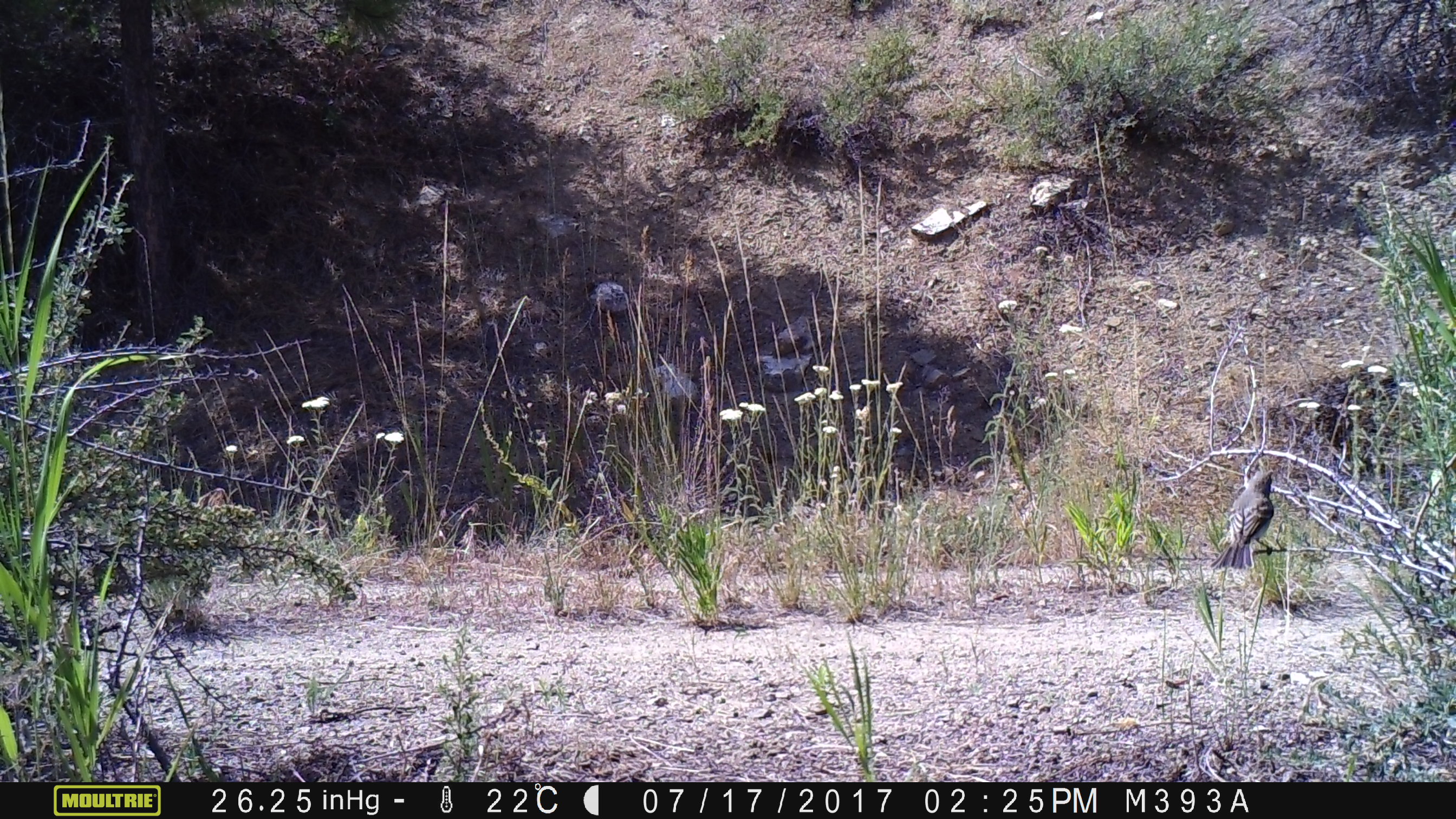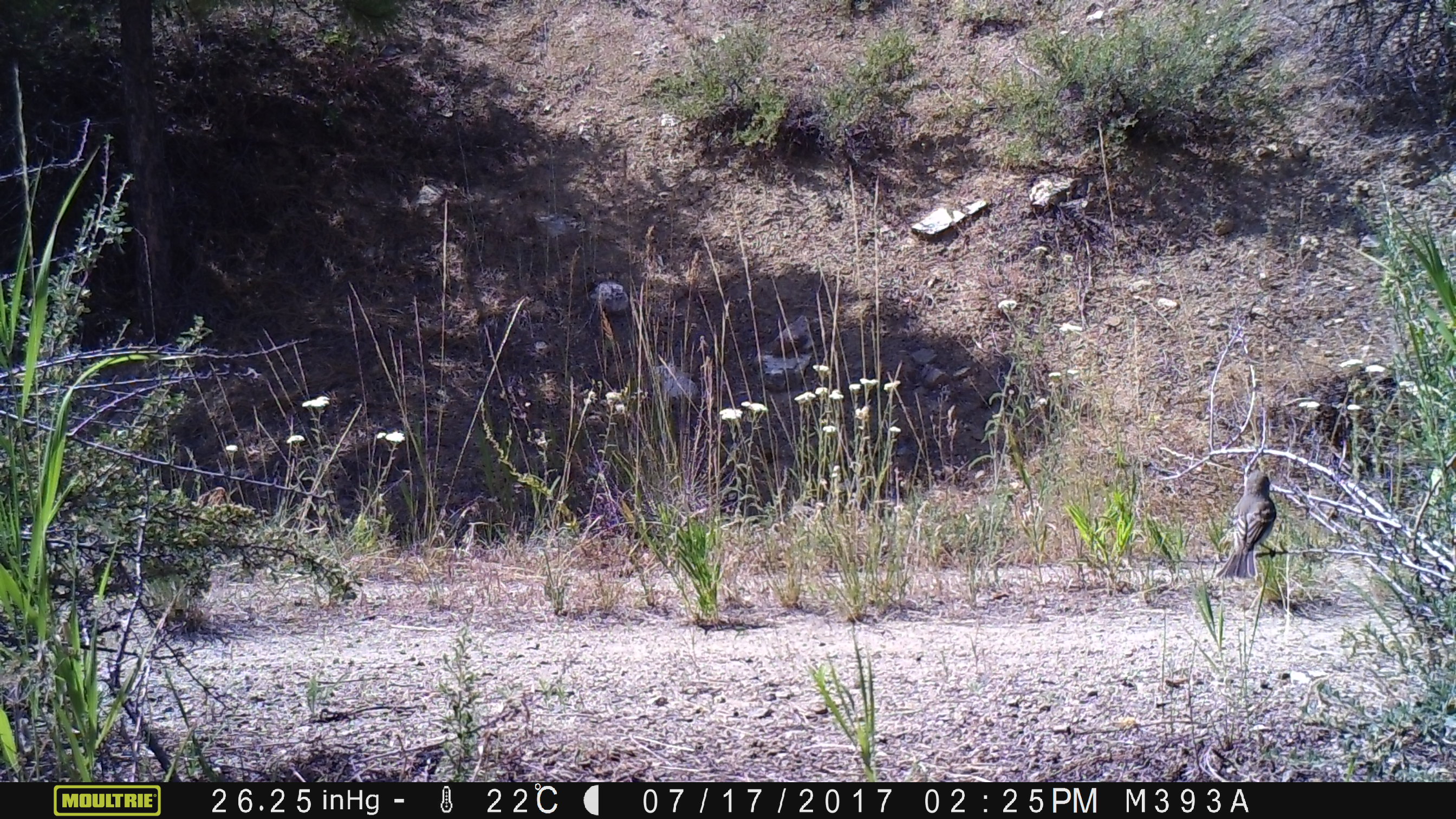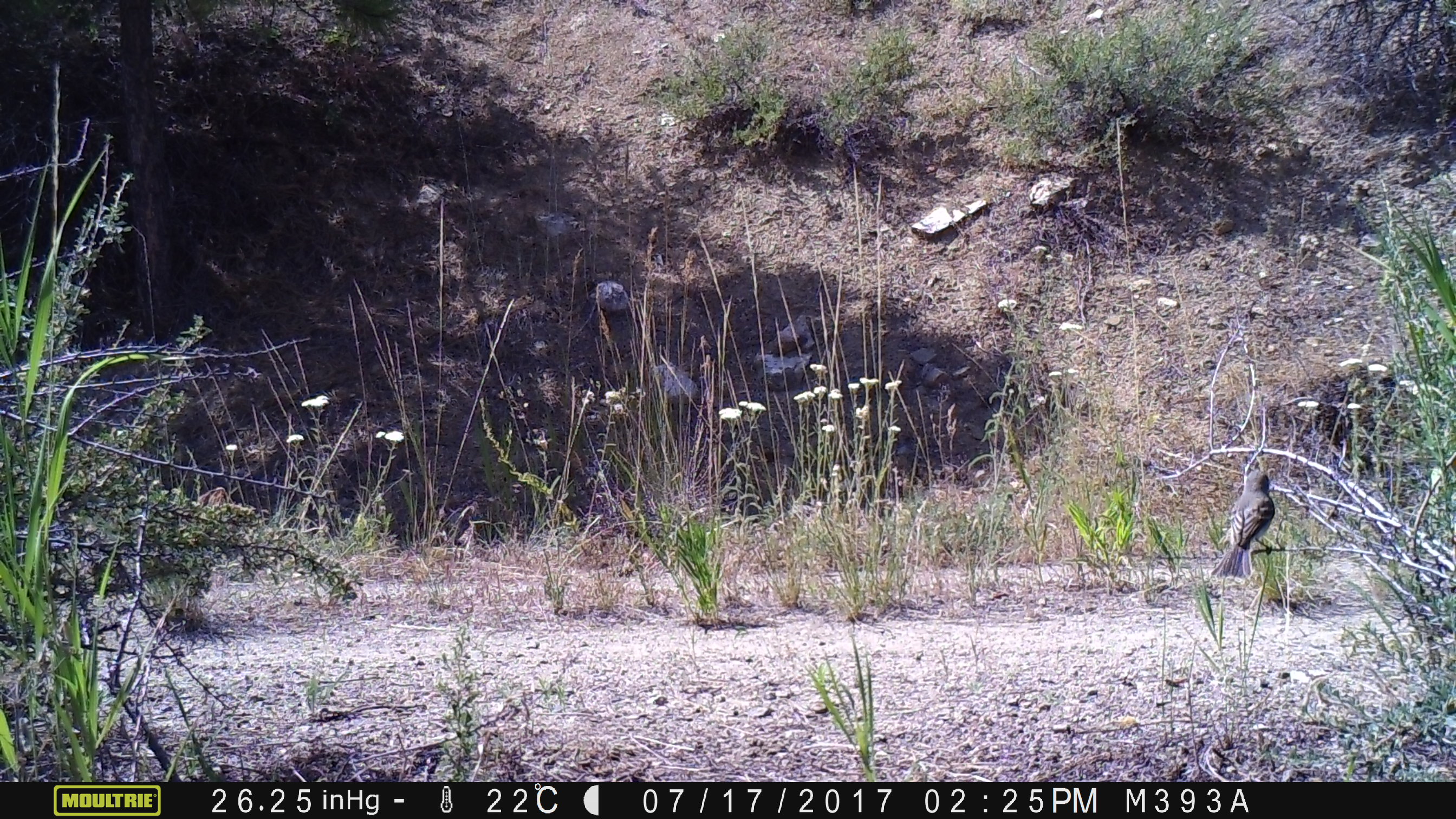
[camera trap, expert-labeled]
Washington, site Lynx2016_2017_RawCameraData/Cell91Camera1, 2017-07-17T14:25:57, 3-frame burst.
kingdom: Animalia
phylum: Chordata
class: Aves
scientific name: Aves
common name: birds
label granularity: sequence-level